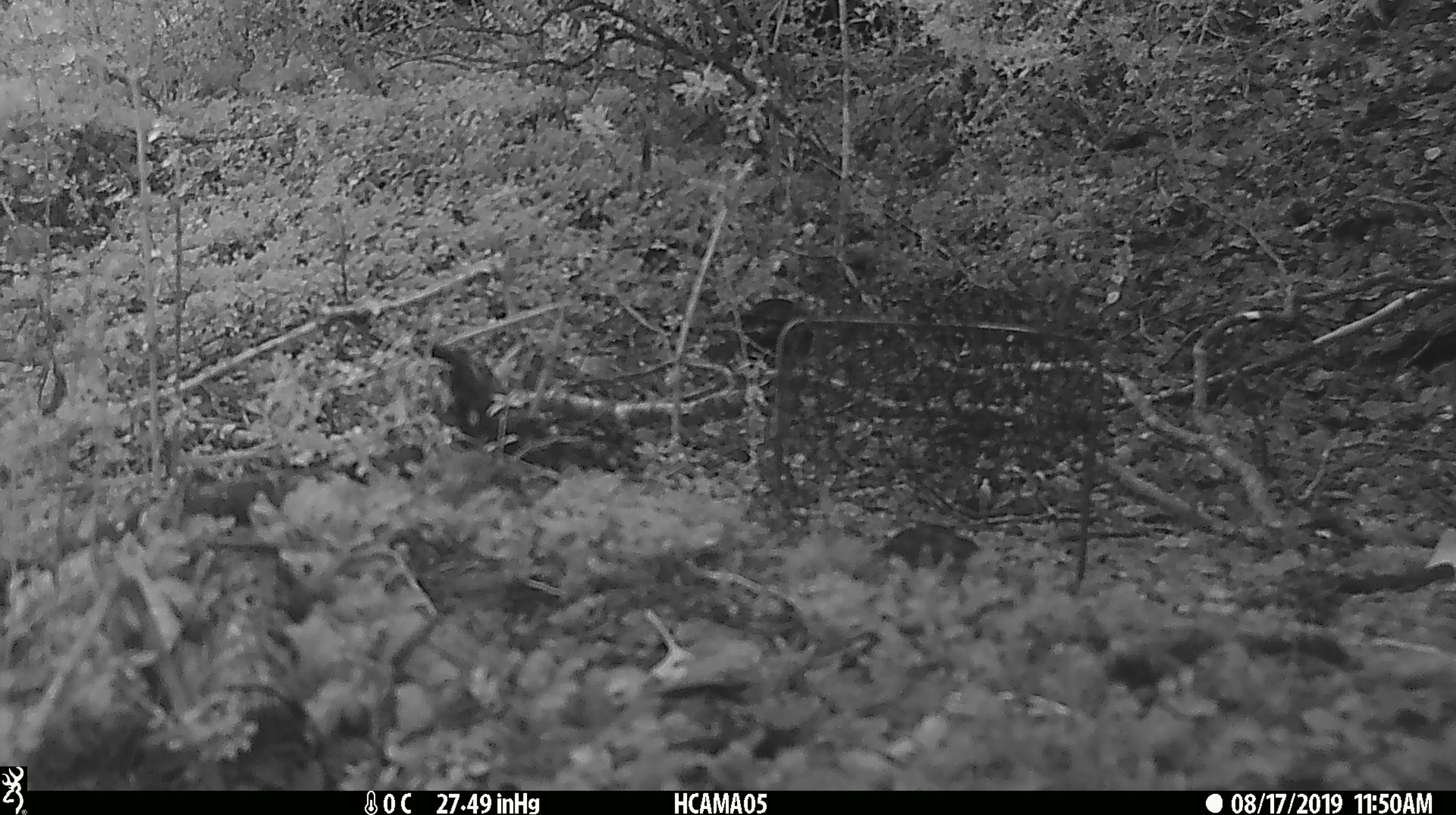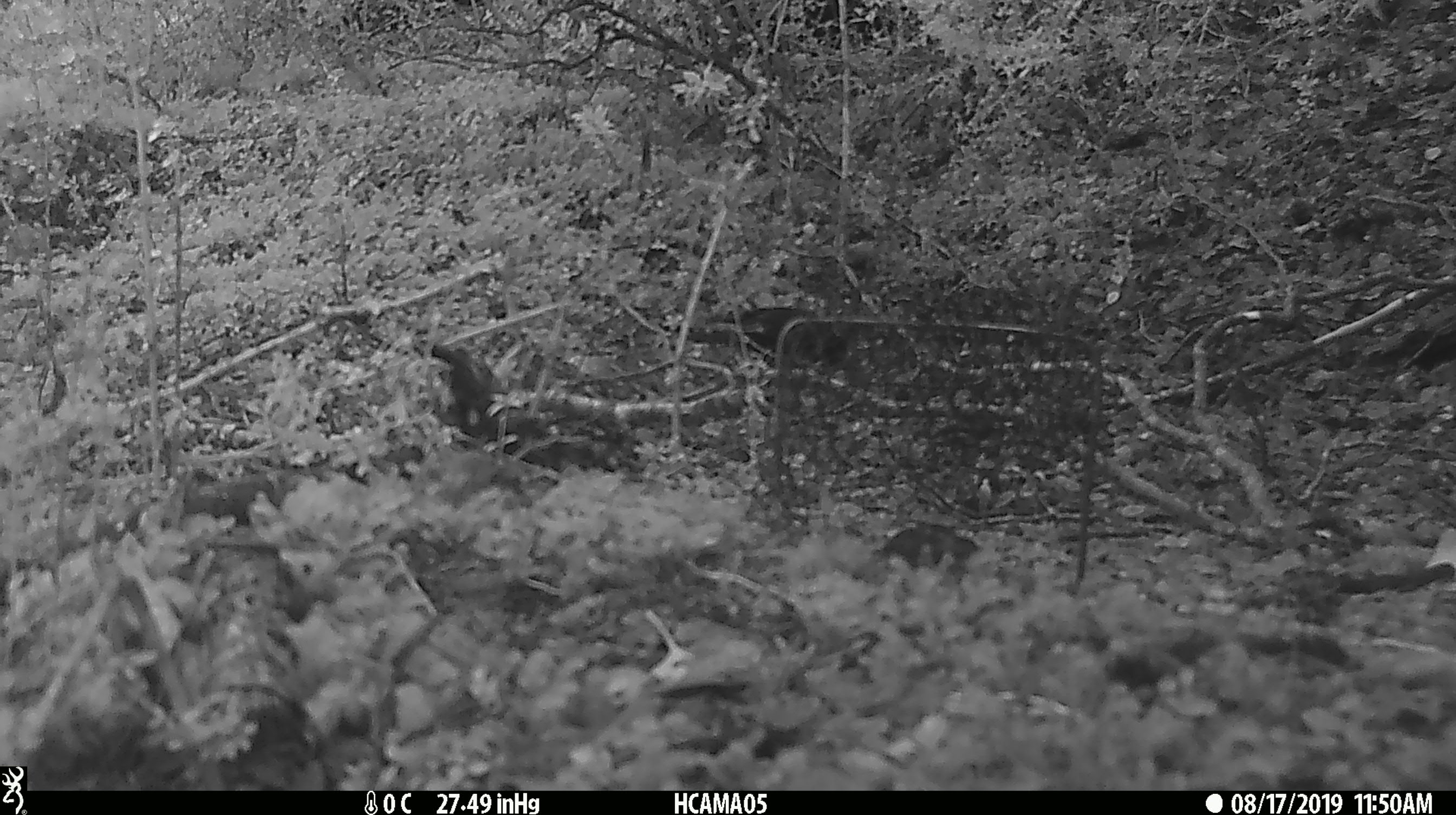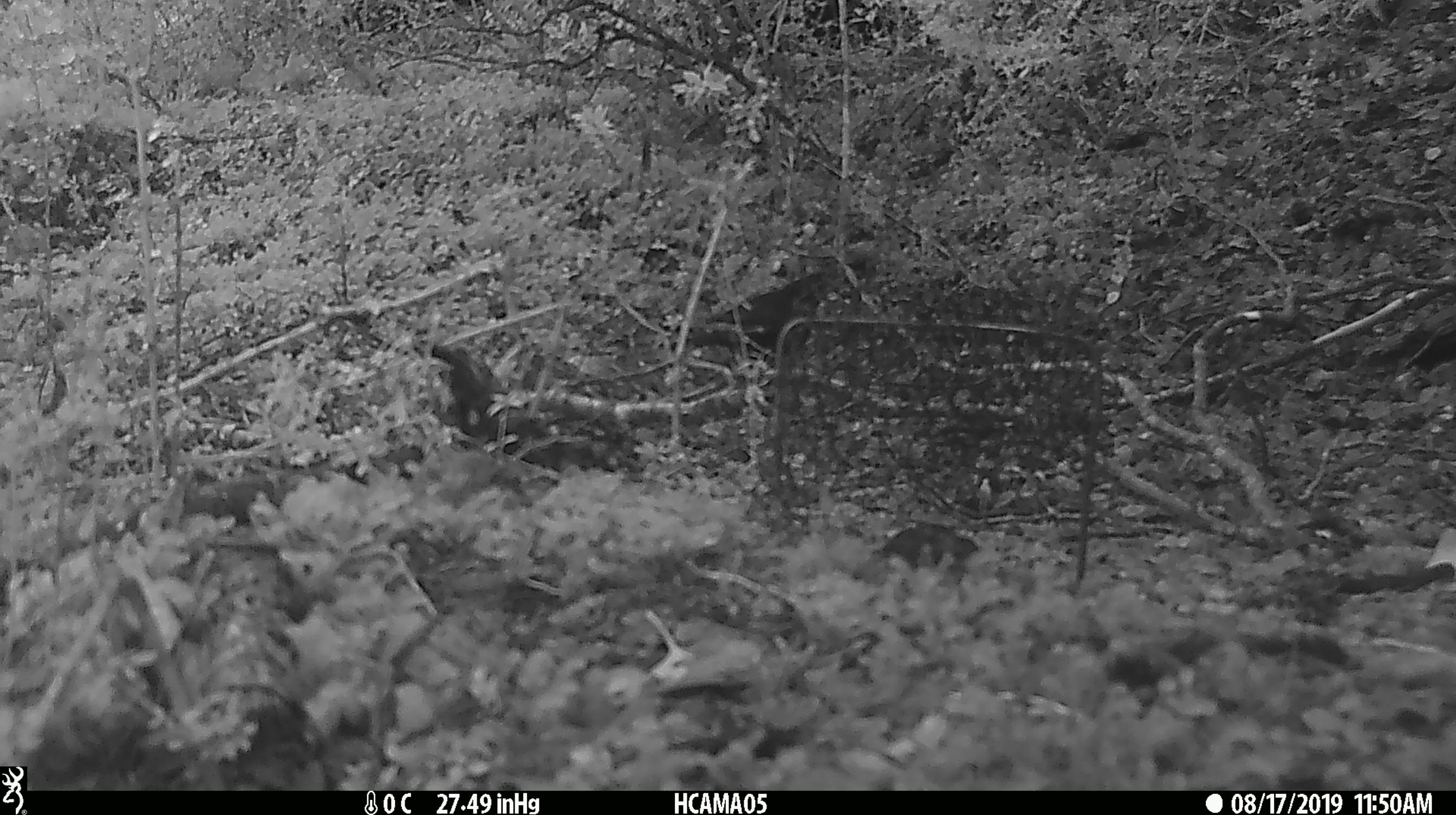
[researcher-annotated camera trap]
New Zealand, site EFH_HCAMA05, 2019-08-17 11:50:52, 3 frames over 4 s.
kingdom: Animalia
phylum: Chordata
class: Aves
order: Passeriformes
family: Turdidae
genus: Turdus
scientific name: Turdus merula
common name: eurasian blackbird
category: blackbird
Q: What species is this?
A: Blackbird (eurasian blackbird) (Turdus merula).